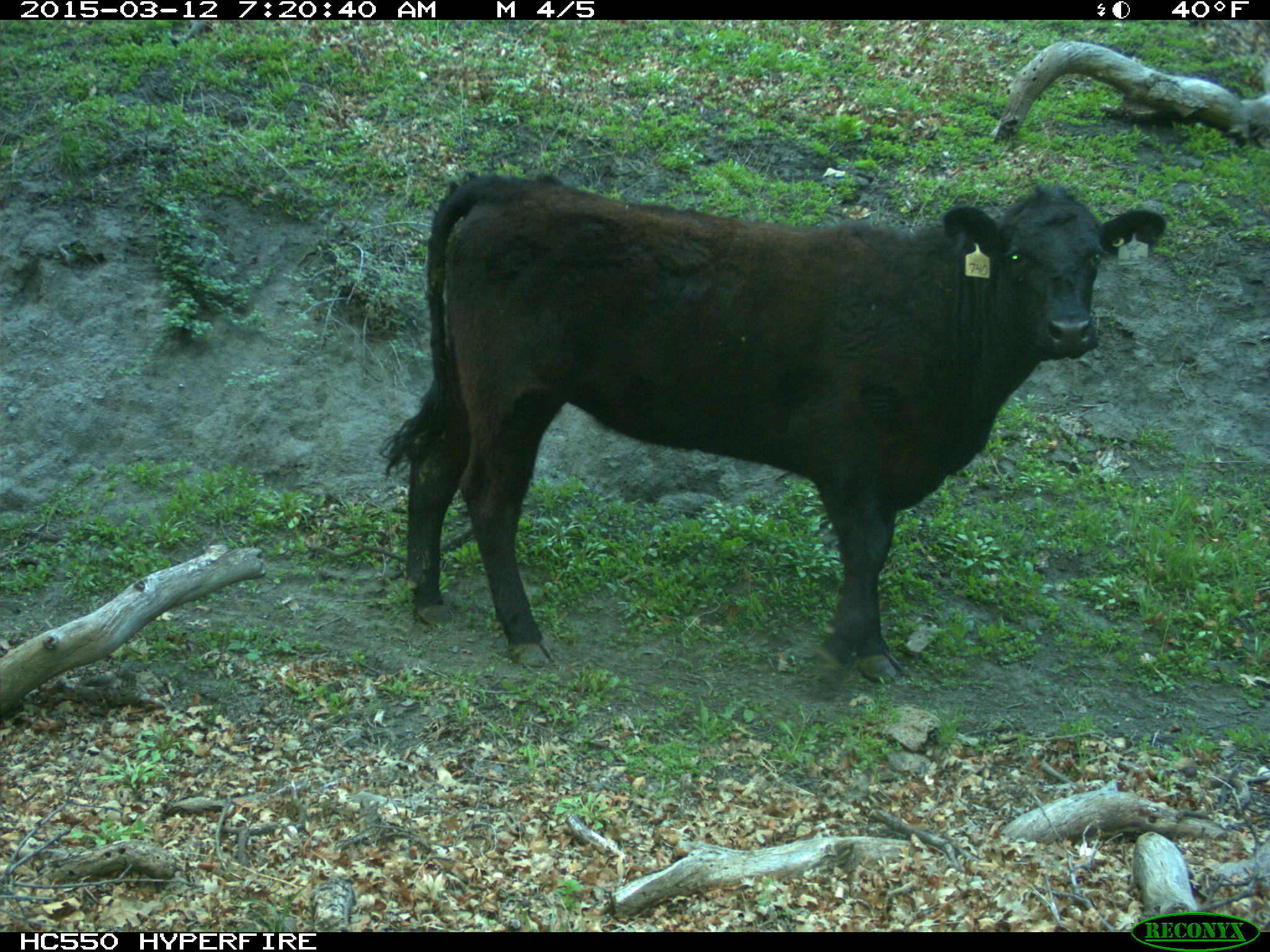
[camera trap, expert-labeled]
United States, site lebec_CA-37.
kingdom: Animalia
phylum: Chordata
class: Mammalia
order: Artiodactyla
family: Bovidae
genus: Bos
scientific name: Bos taurus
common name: domestic cow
Bos taurus (domestic cow).